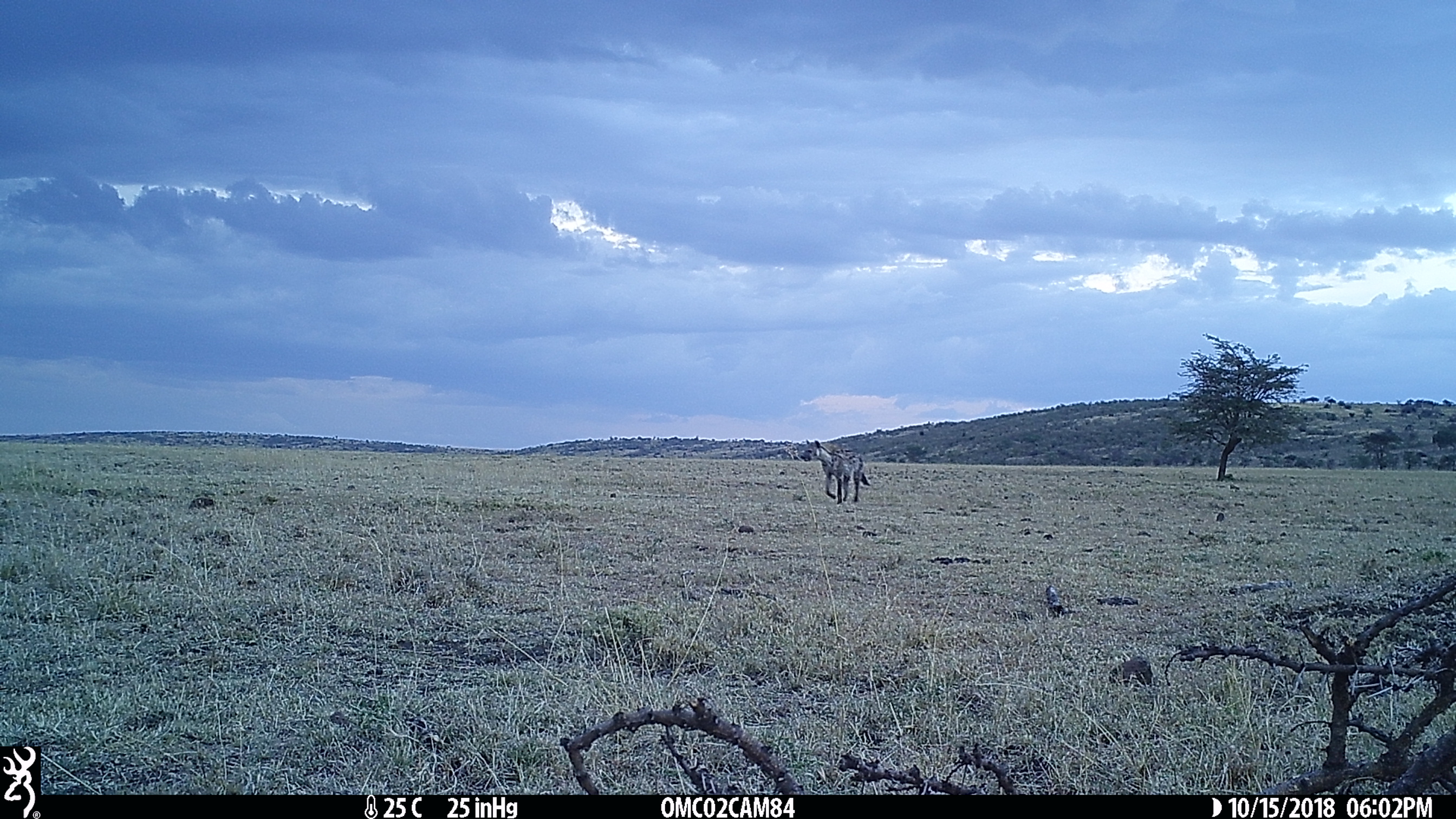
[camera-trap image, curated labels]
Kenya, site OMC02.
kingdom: Animalia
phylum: Chordata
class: Mammalia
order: Carnivora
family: Hyaenidae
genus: Crocuta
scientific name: Crocuta crocuta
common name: spotted hyena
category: hyena spotted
Hyena spotted (spotted hyena) (Crocuta crocuta).